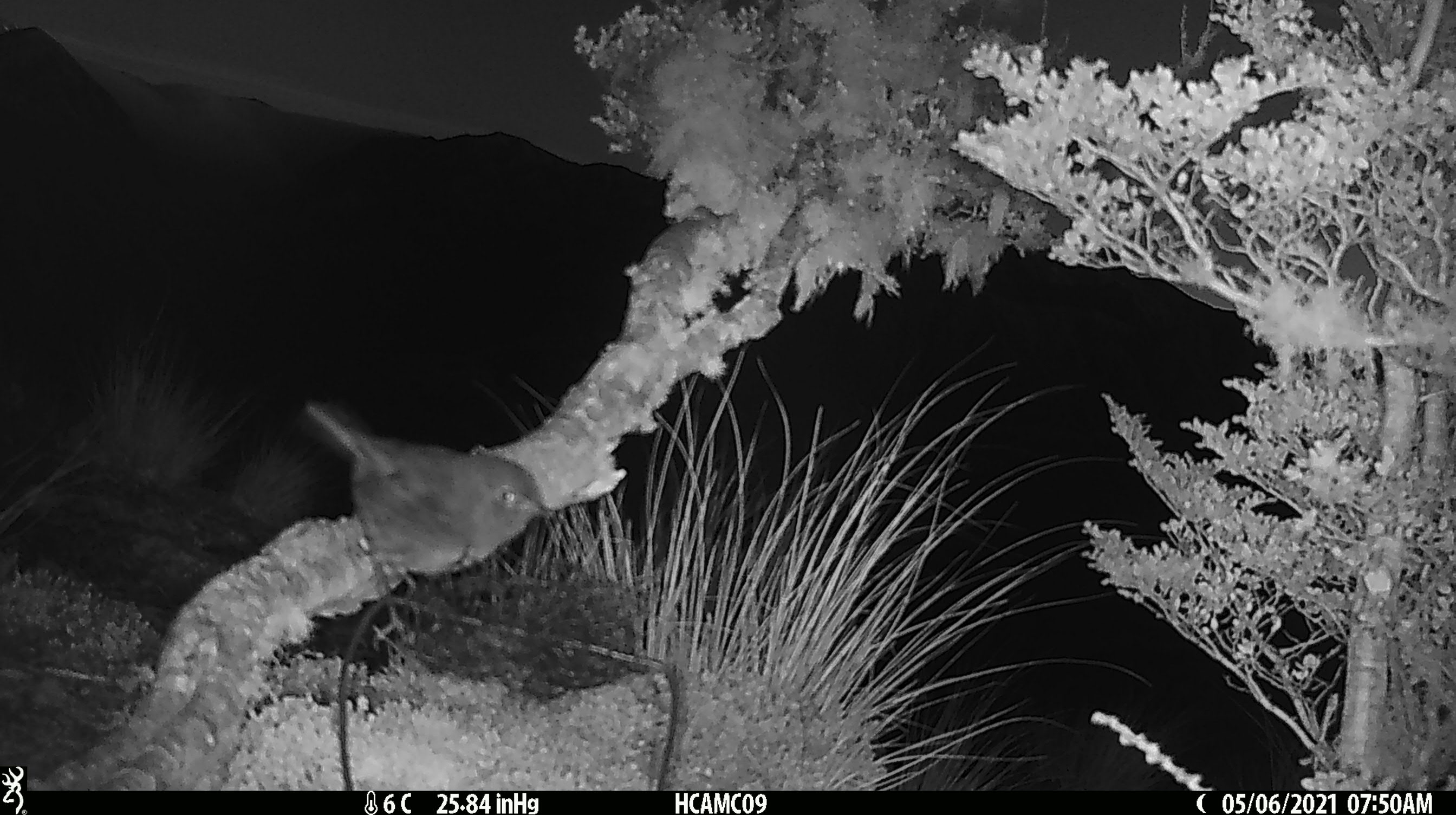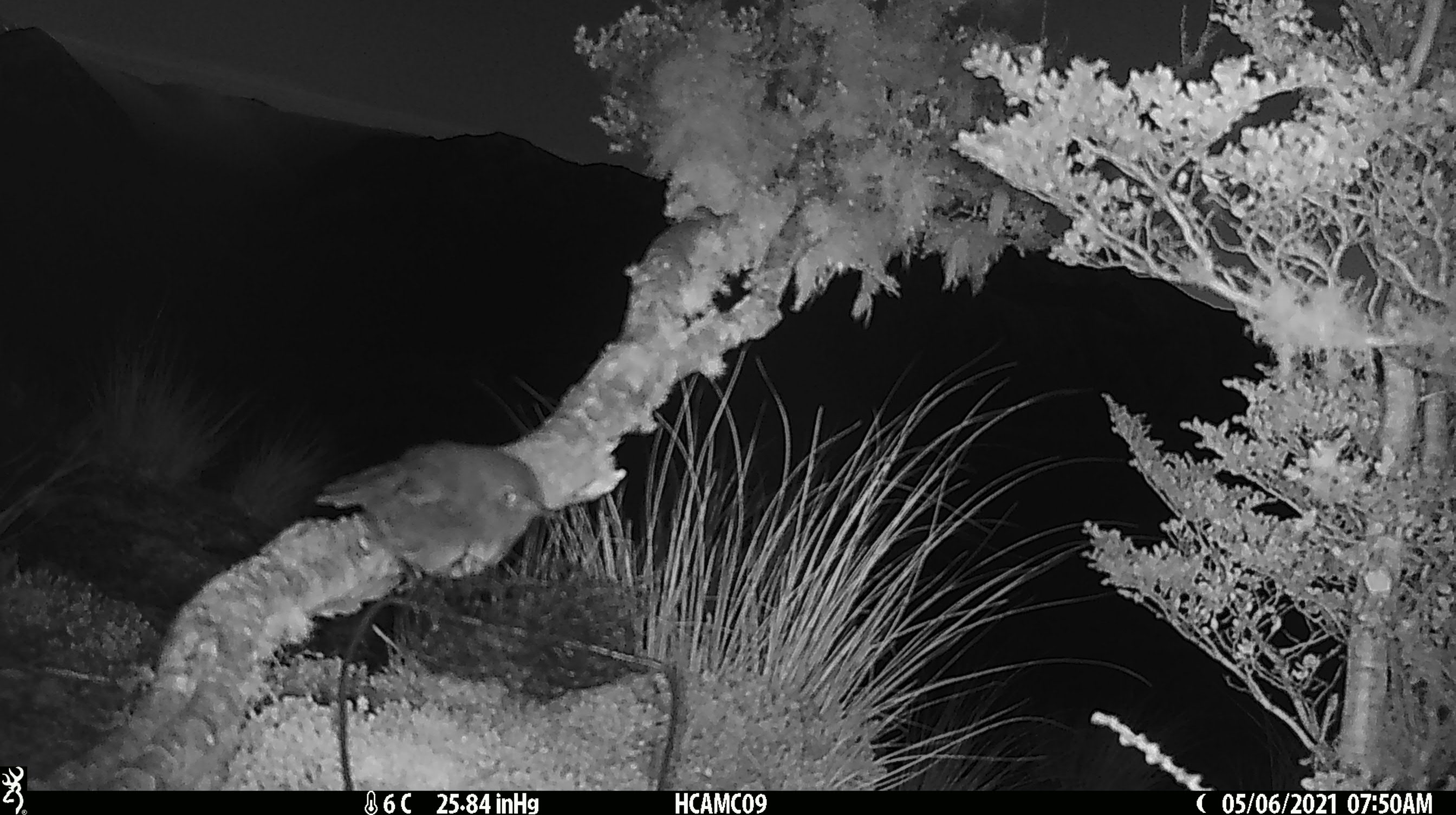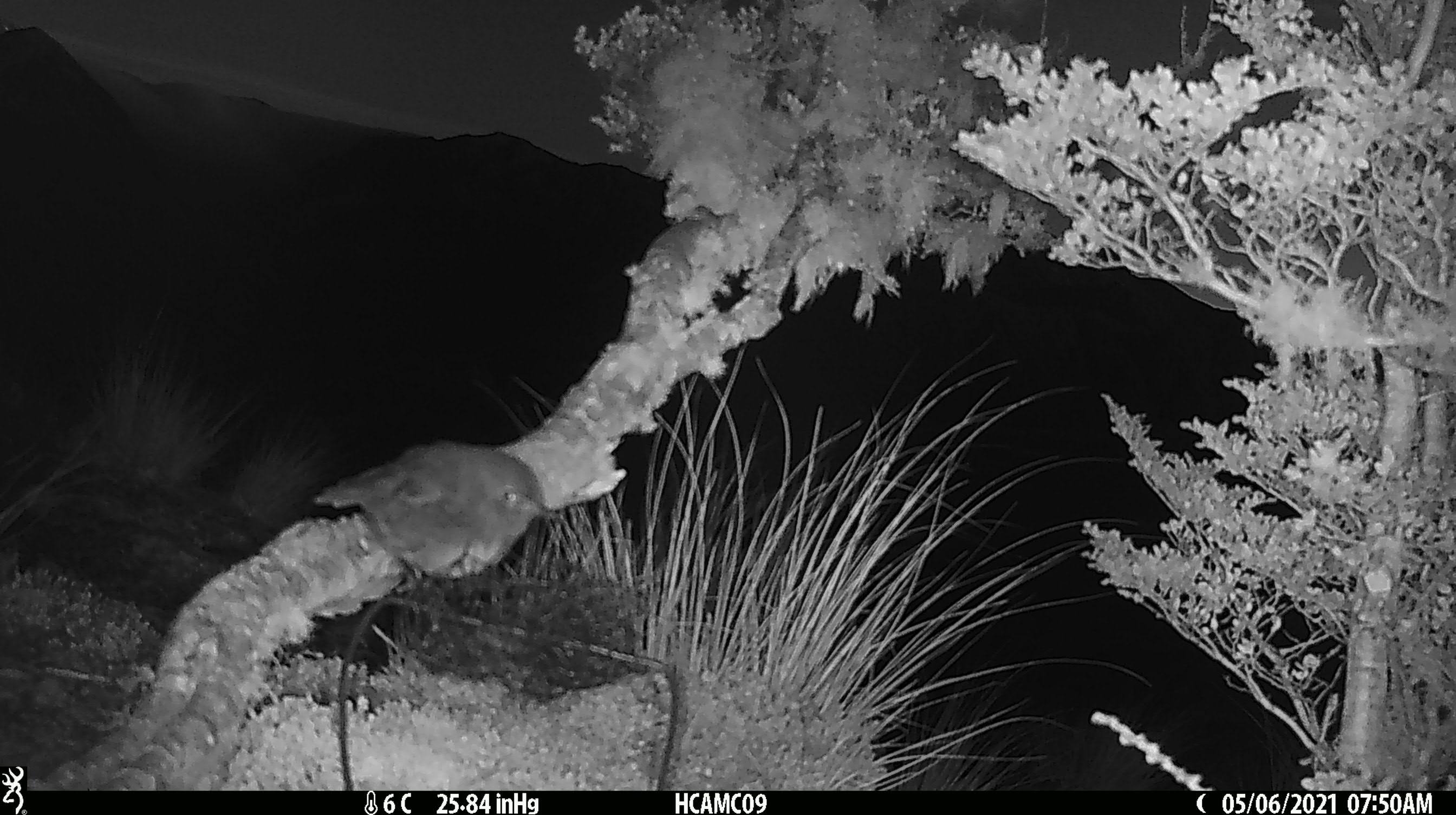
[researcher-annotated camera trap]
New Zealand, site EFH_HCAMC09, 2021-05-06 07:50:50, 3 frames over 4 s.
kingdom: Animalia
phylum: Chordata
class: Aves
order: Passeriformes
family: Petroicidae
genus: Petroica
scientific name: Petroica macrocephala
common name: tomtit